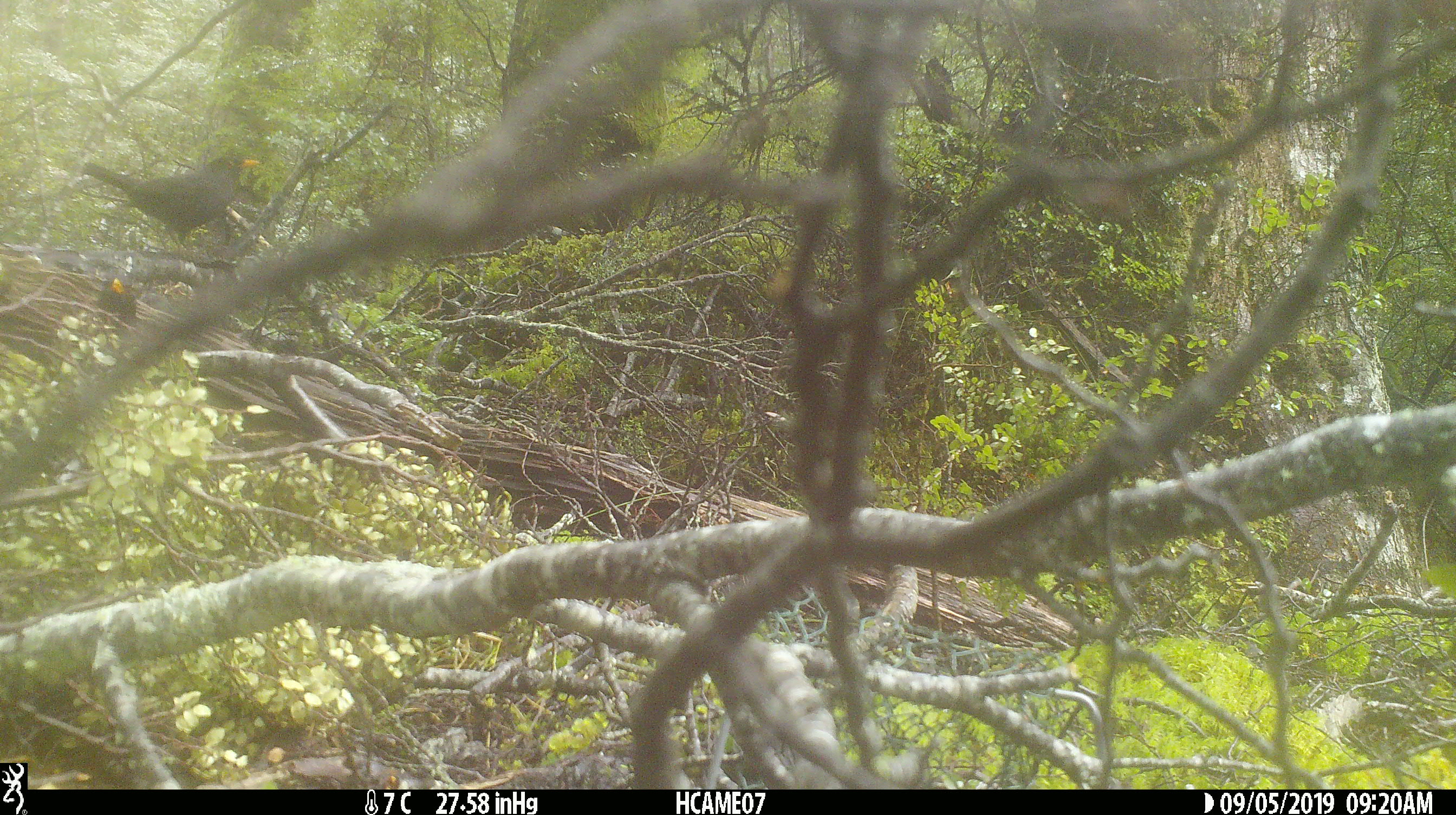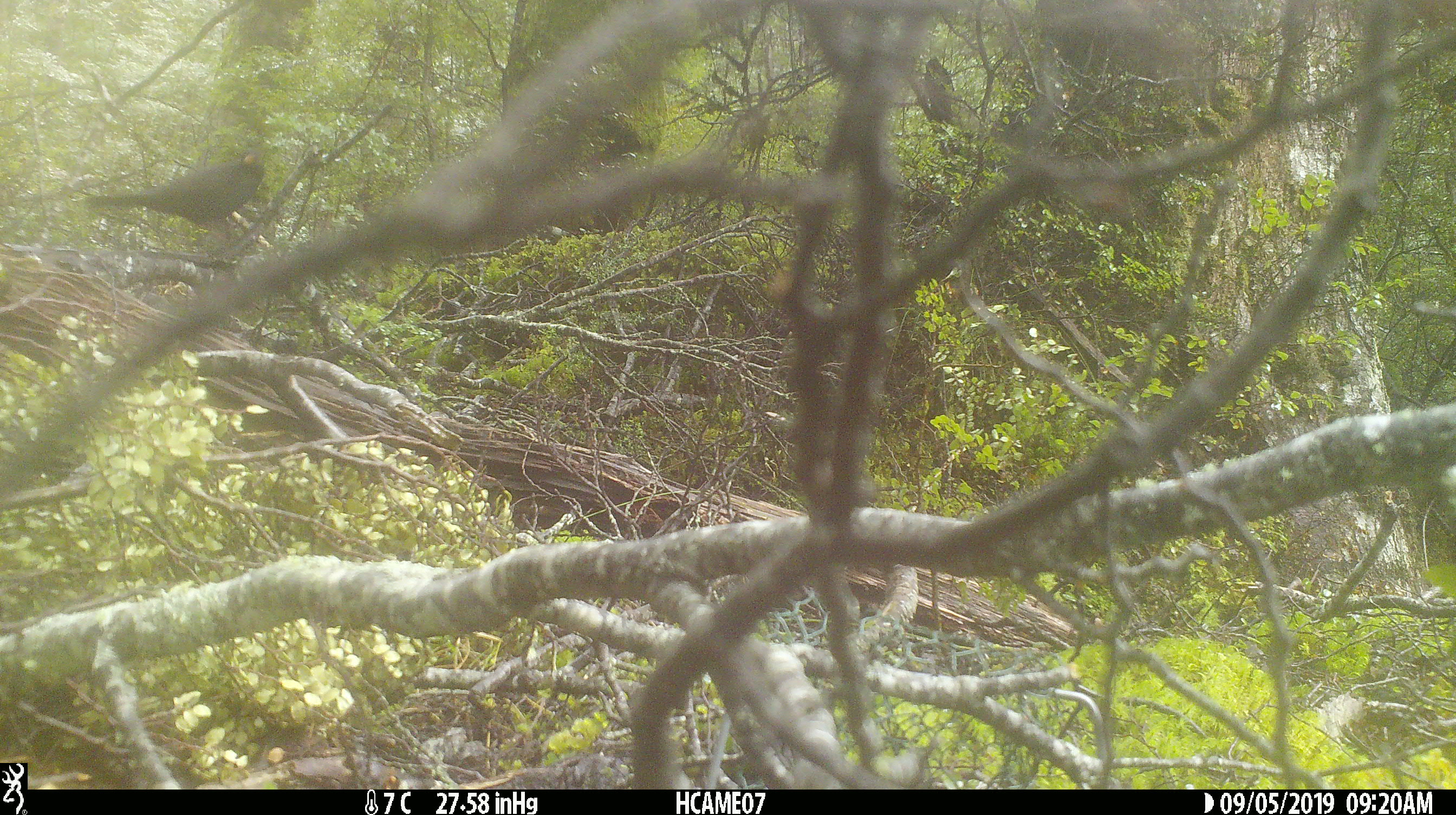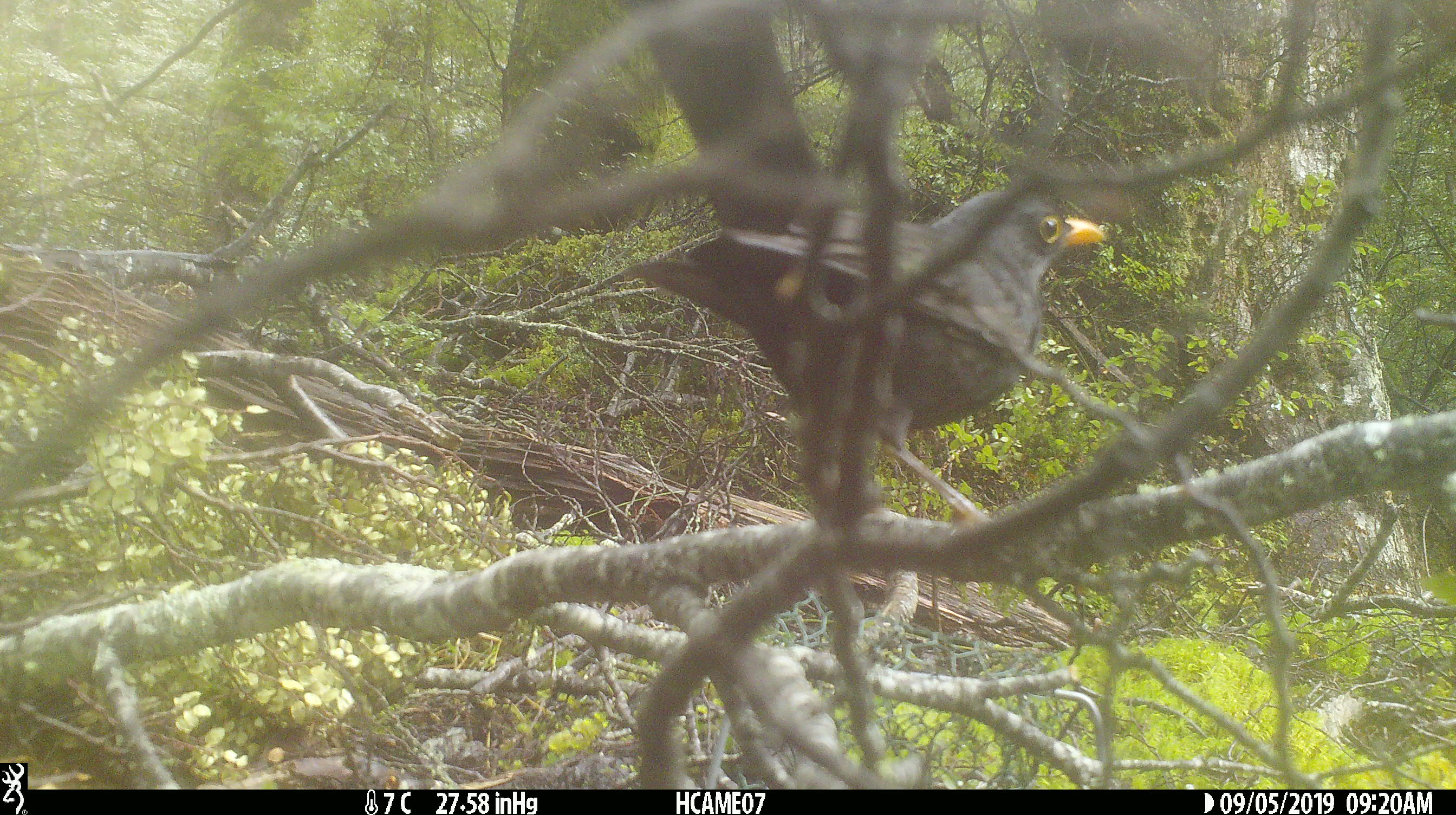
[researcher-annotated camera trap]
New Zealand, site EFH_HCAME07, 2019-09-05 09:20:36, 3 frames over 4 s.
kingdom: Animalia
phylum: Chordata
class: Aves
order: Passeriformes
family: Turdidae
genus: Turdus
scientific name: Turdus merula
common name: eurasian blackbird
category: blackbird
Blackbird (eurasian blackbird) (Turdus merula).